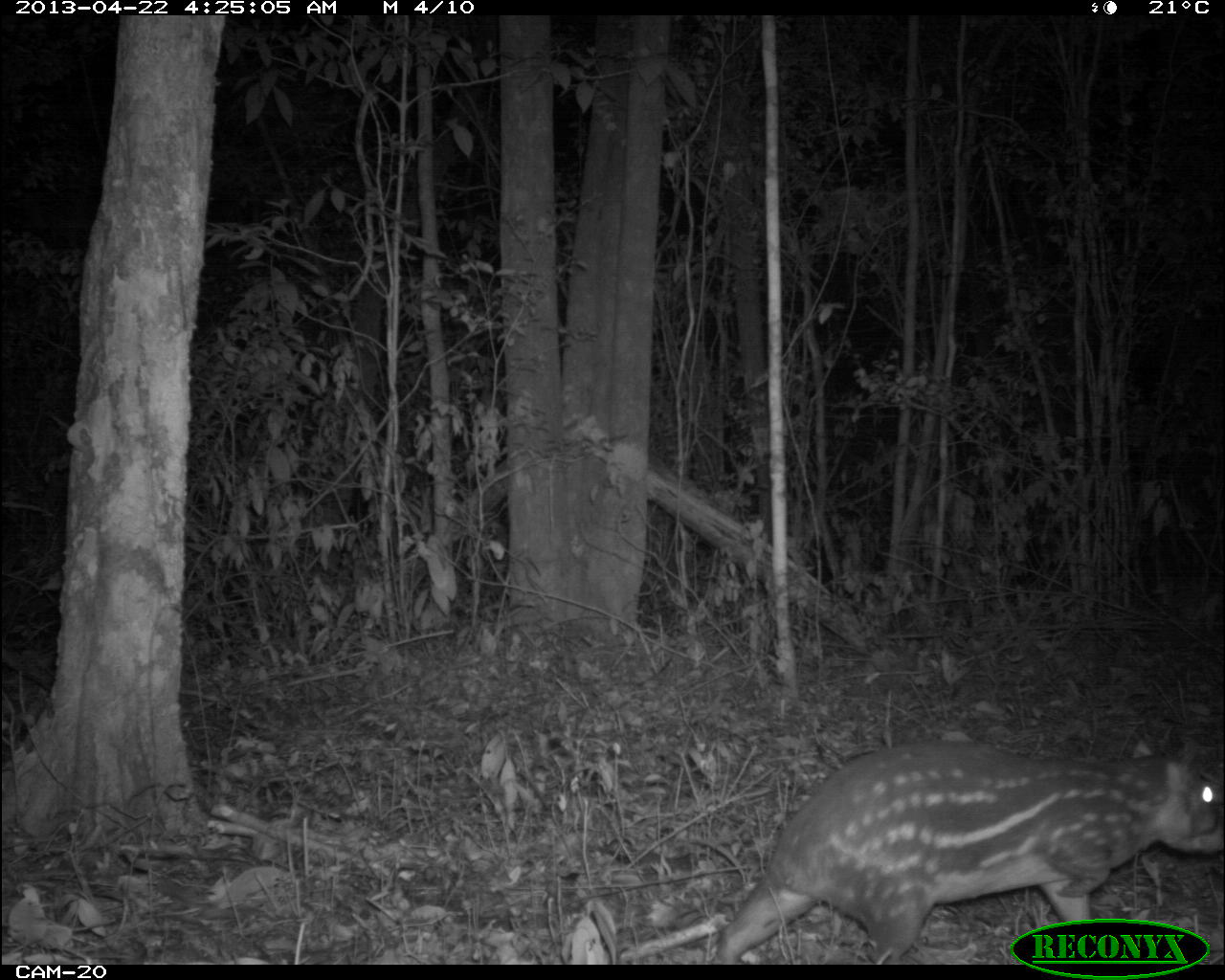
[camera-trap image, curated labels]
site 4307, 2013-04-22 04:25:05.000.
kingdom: Animalia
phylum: Chordata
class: Mammalia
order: Rodentia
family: Cuniculidae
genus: Cuniculus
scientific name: Cuniculus paca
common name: lowland paca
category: agouti paca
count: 1